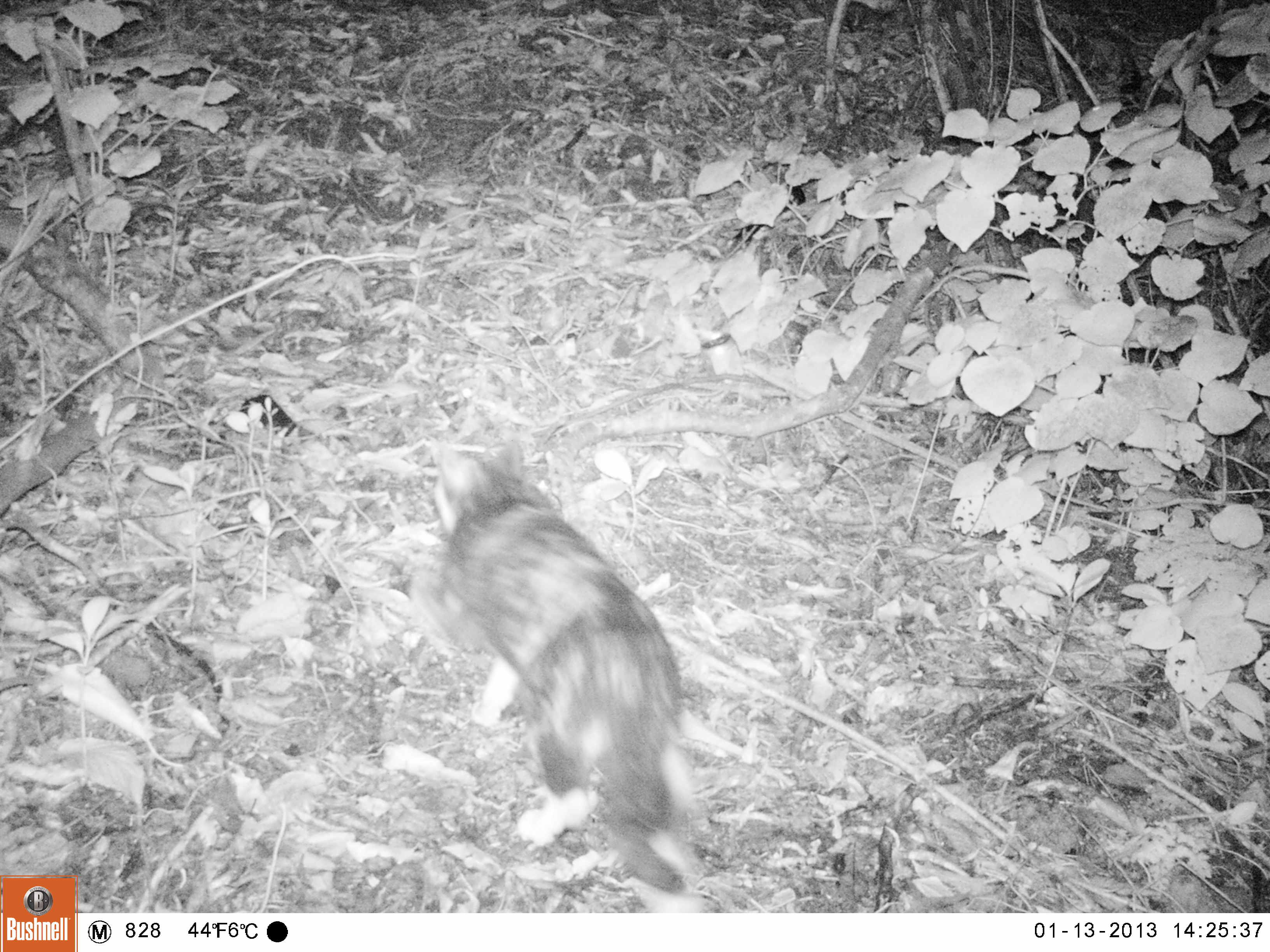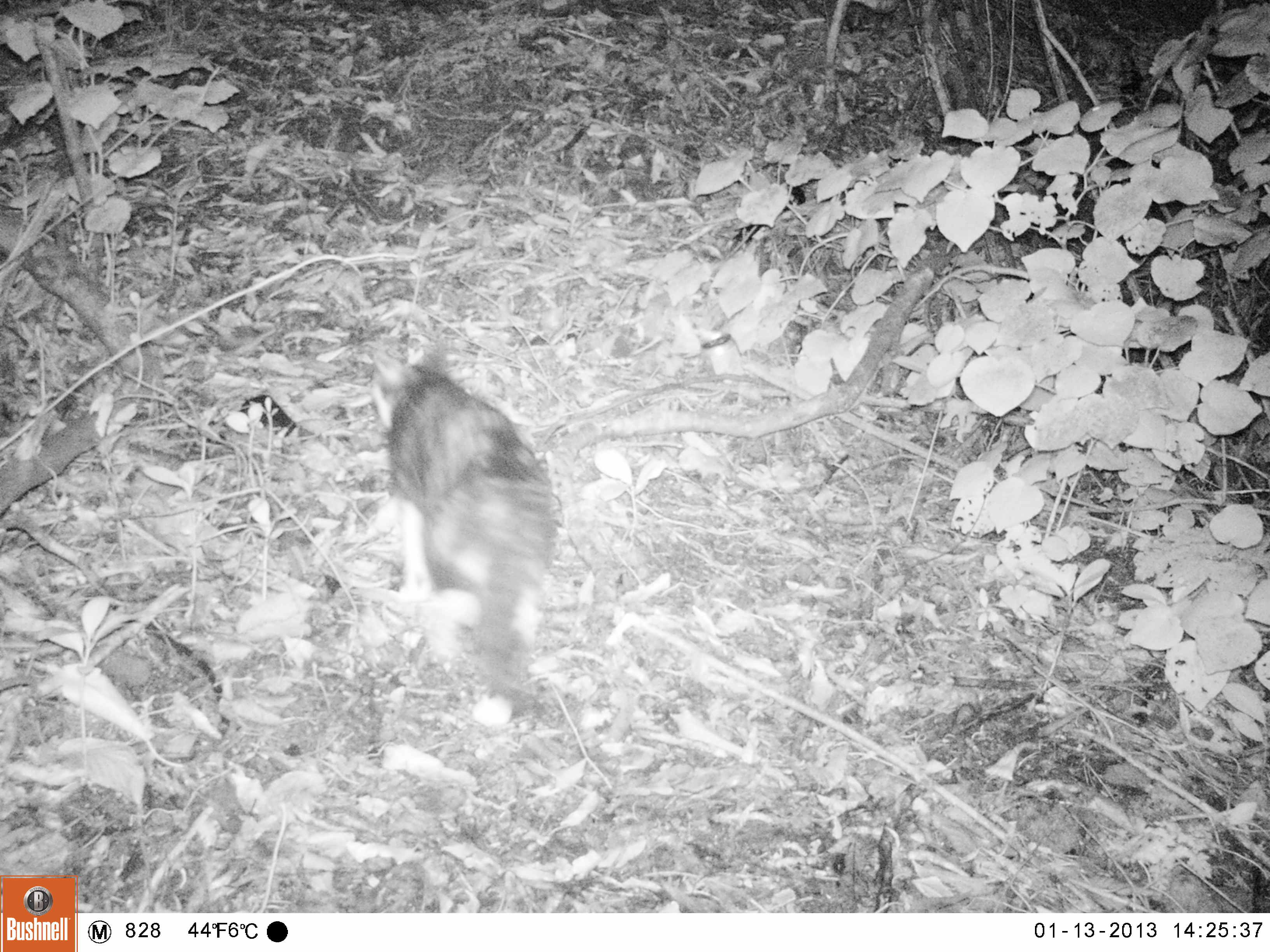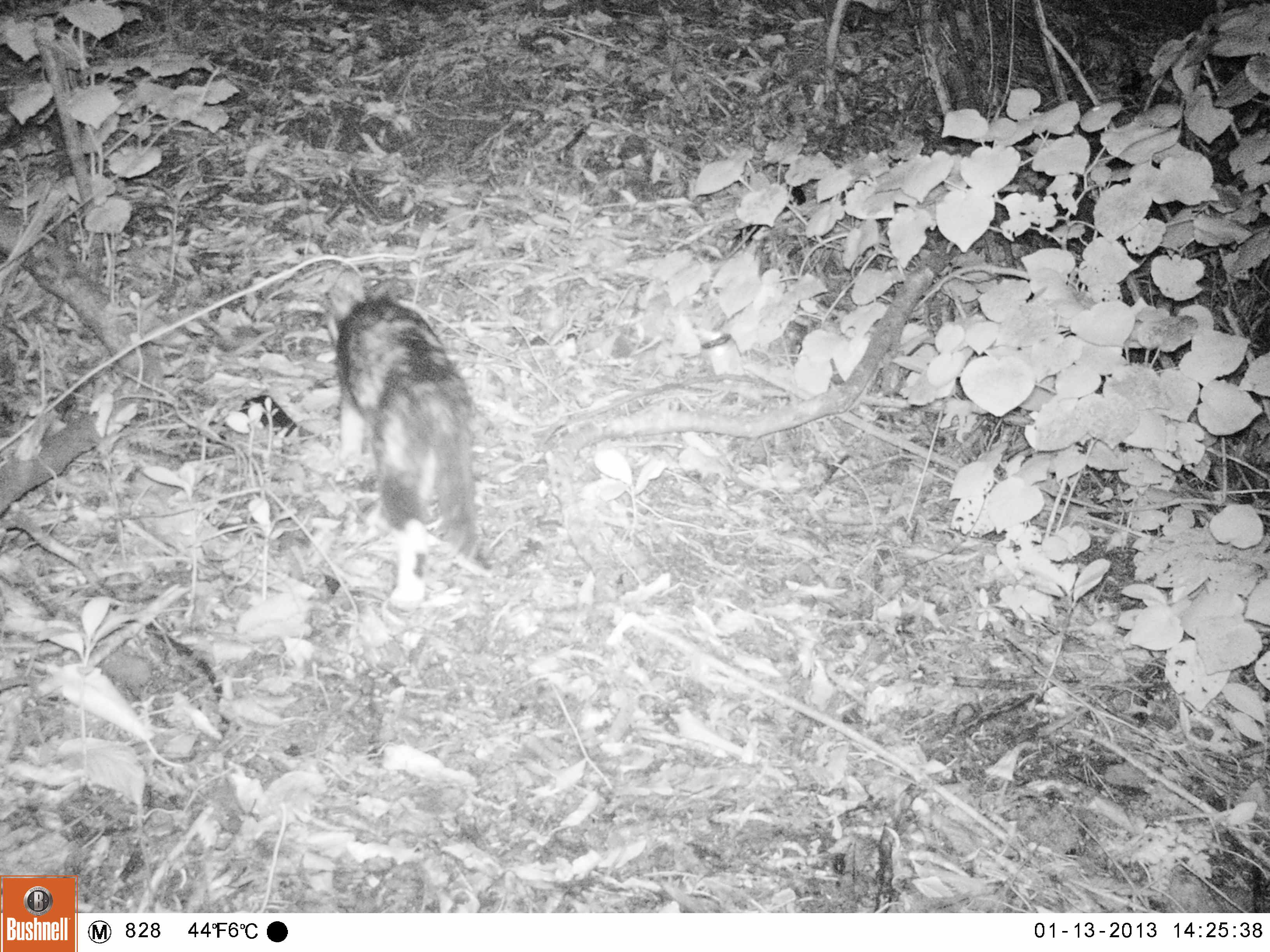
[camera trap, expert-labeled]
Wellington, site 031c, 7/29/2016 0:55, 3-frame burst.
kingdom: Animalia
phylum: Chordata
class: Mammalia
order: Carnivora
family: Felidae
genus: Felis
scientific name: Felis catus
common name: cat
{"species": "cat (Felis catus)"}